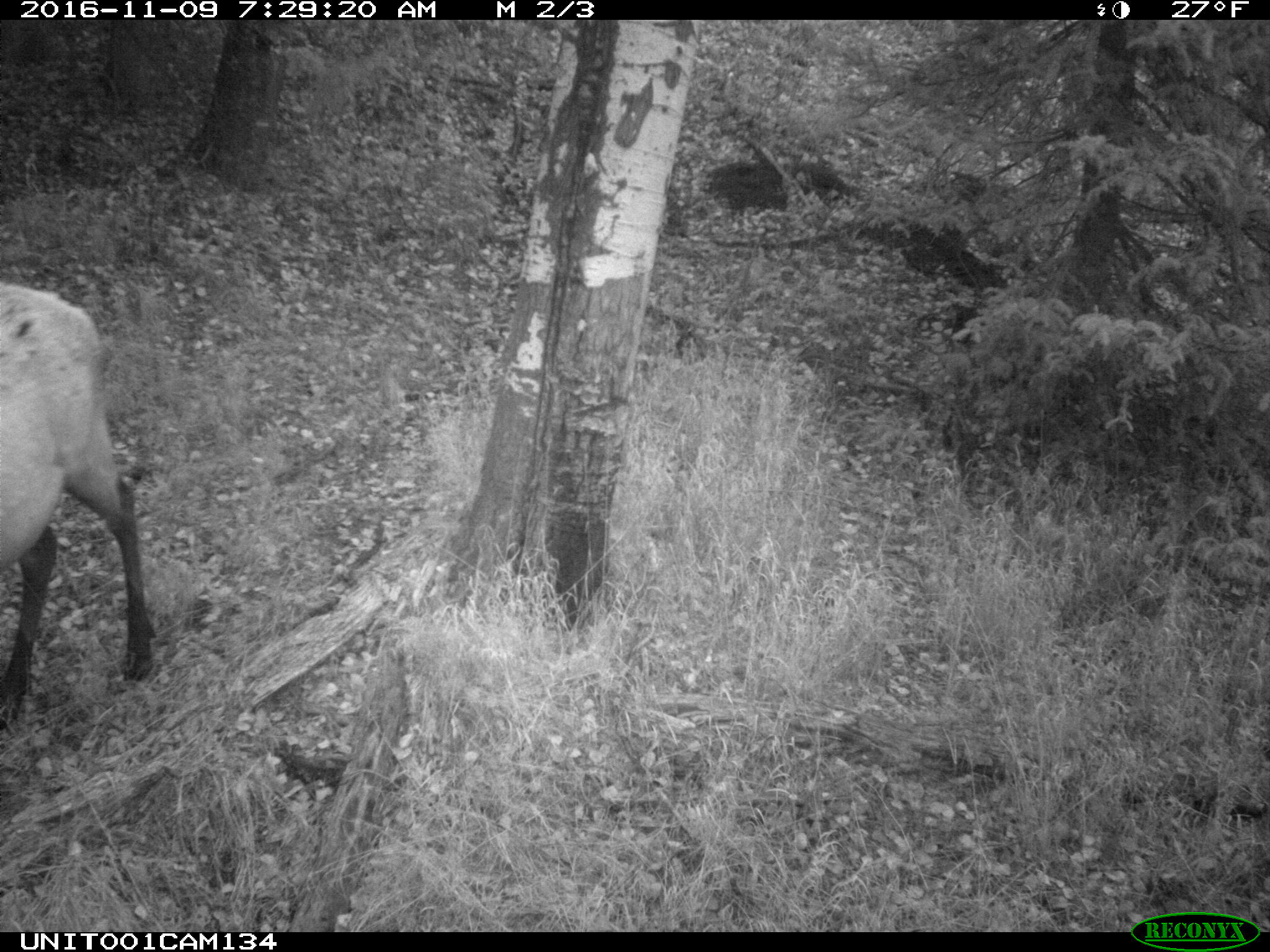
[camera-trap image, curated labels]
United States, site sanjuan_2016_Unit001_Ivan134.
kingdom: Animalia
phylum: Chordata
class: Mammalia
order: Artiodactyla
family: Cervidae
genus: Cervus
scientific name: Cervus elaphus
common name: red deer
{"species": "Cervus elaphus (red deer)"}